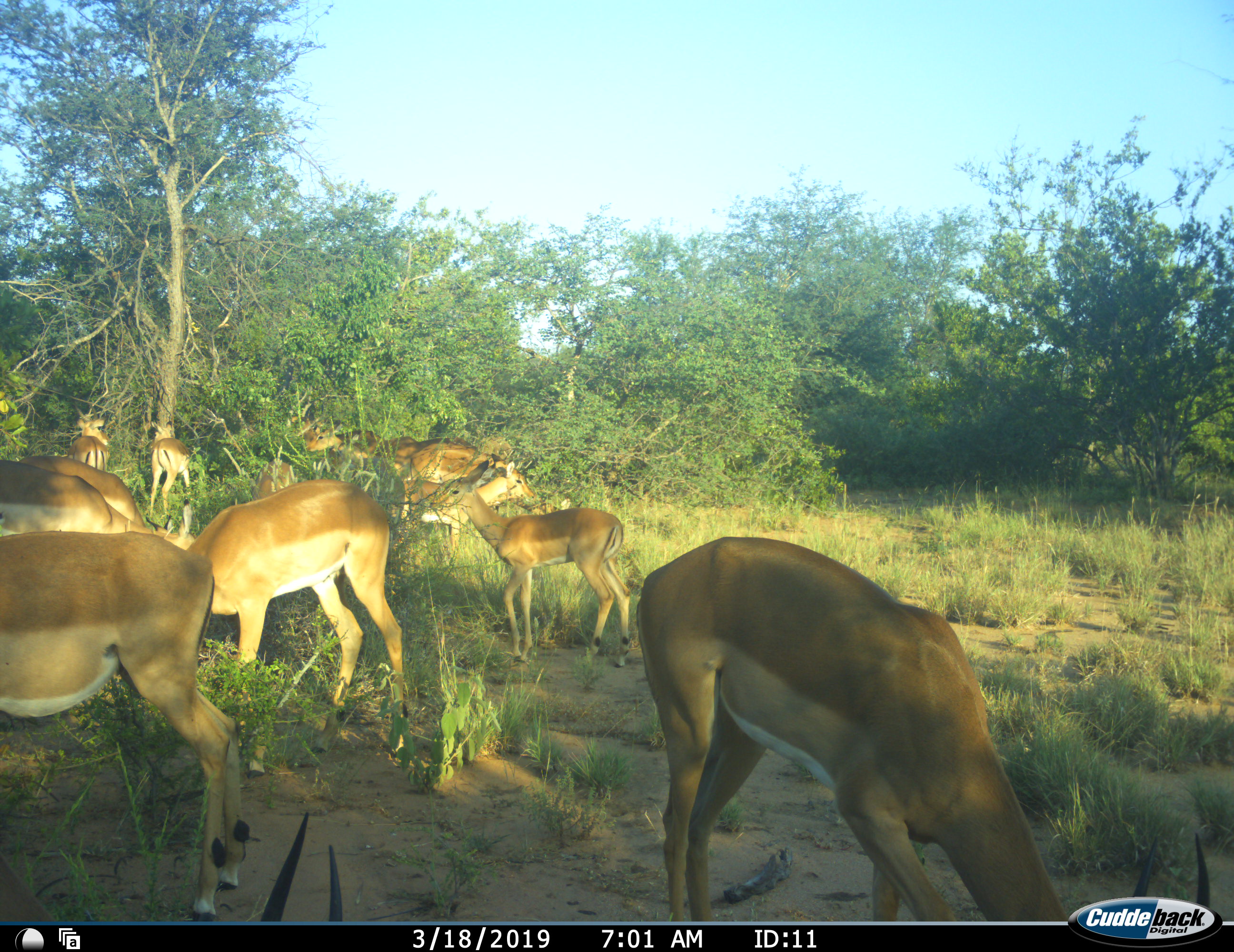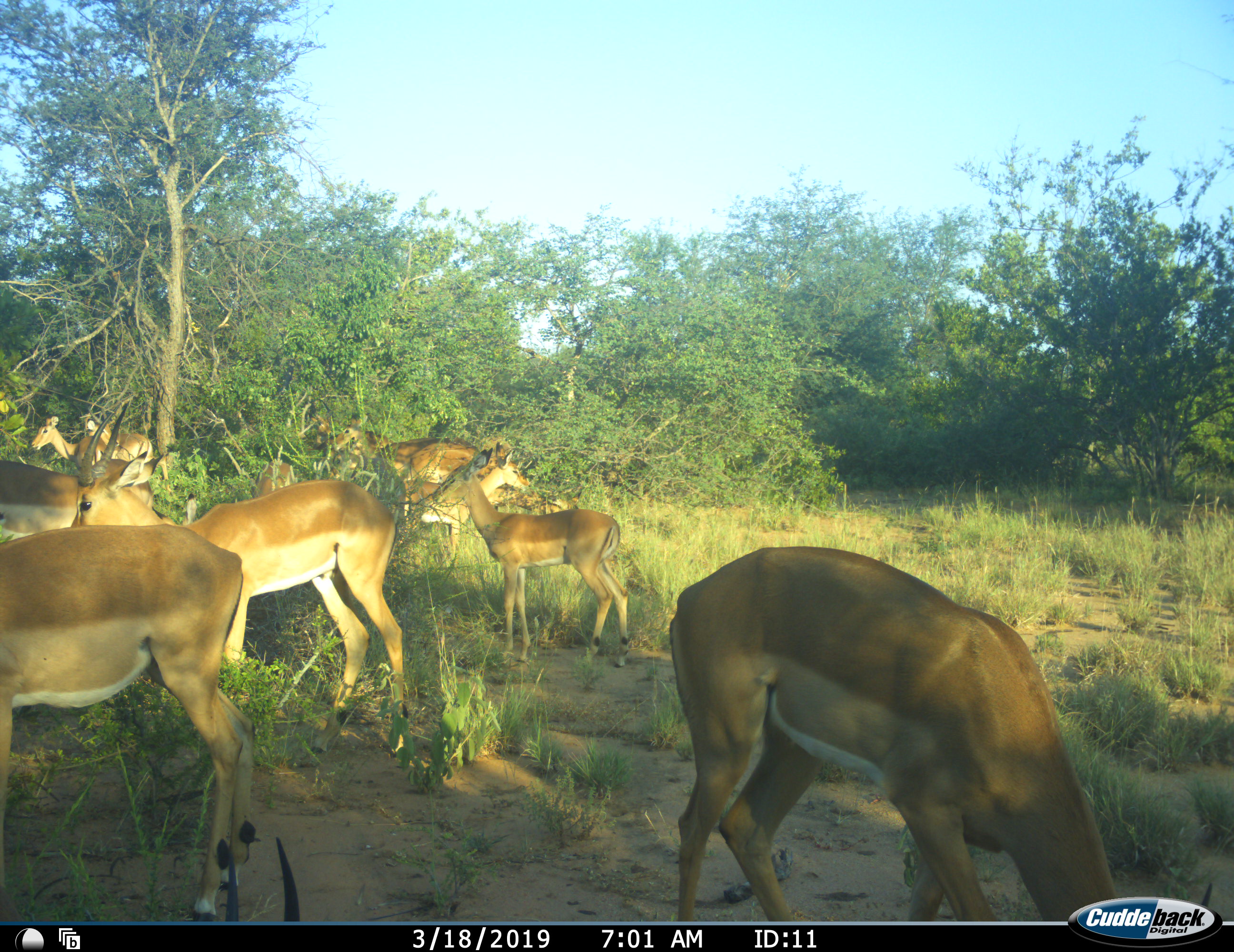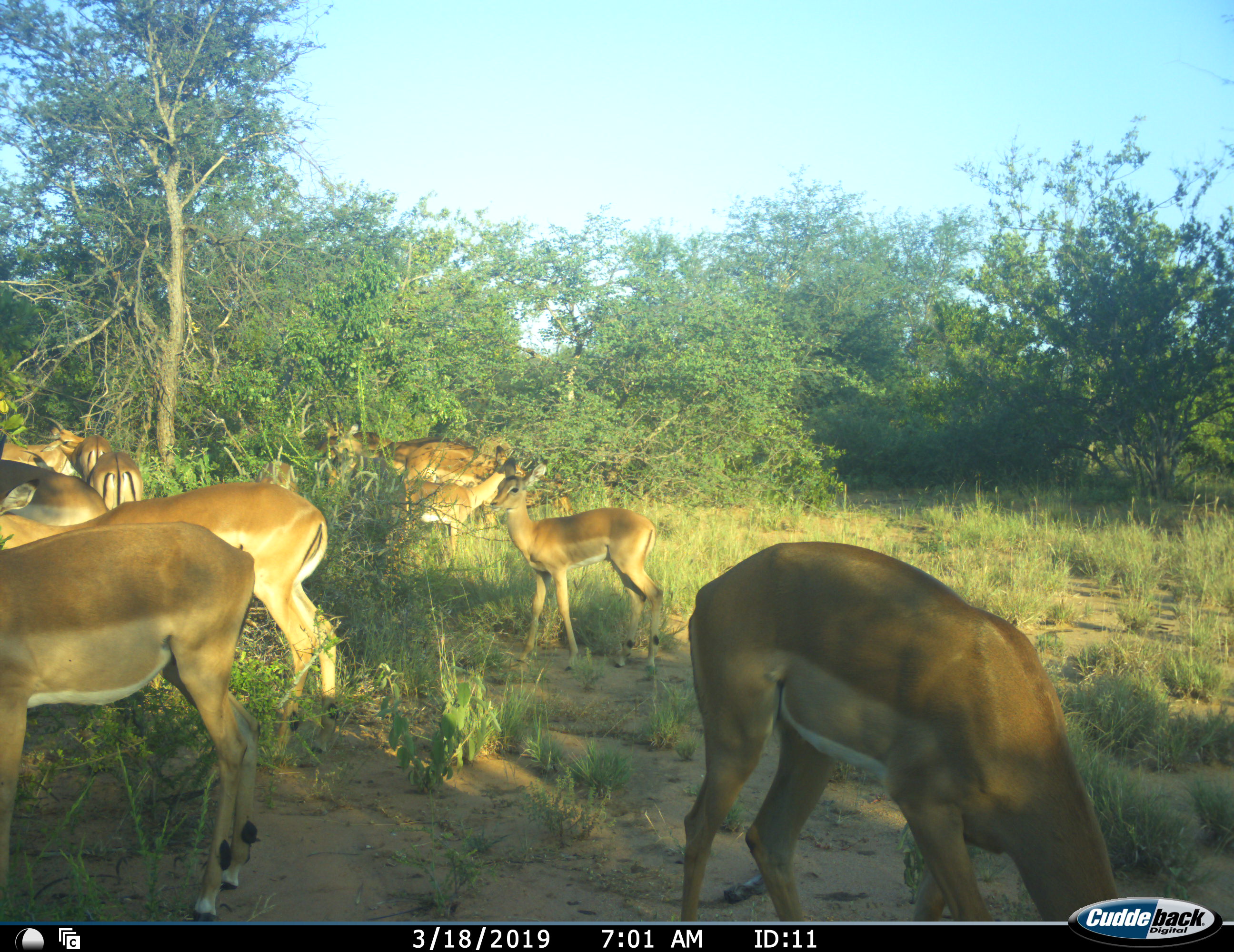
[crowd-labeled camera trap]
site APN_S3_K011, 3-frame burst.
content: unidentified animal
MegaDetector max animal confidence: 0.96